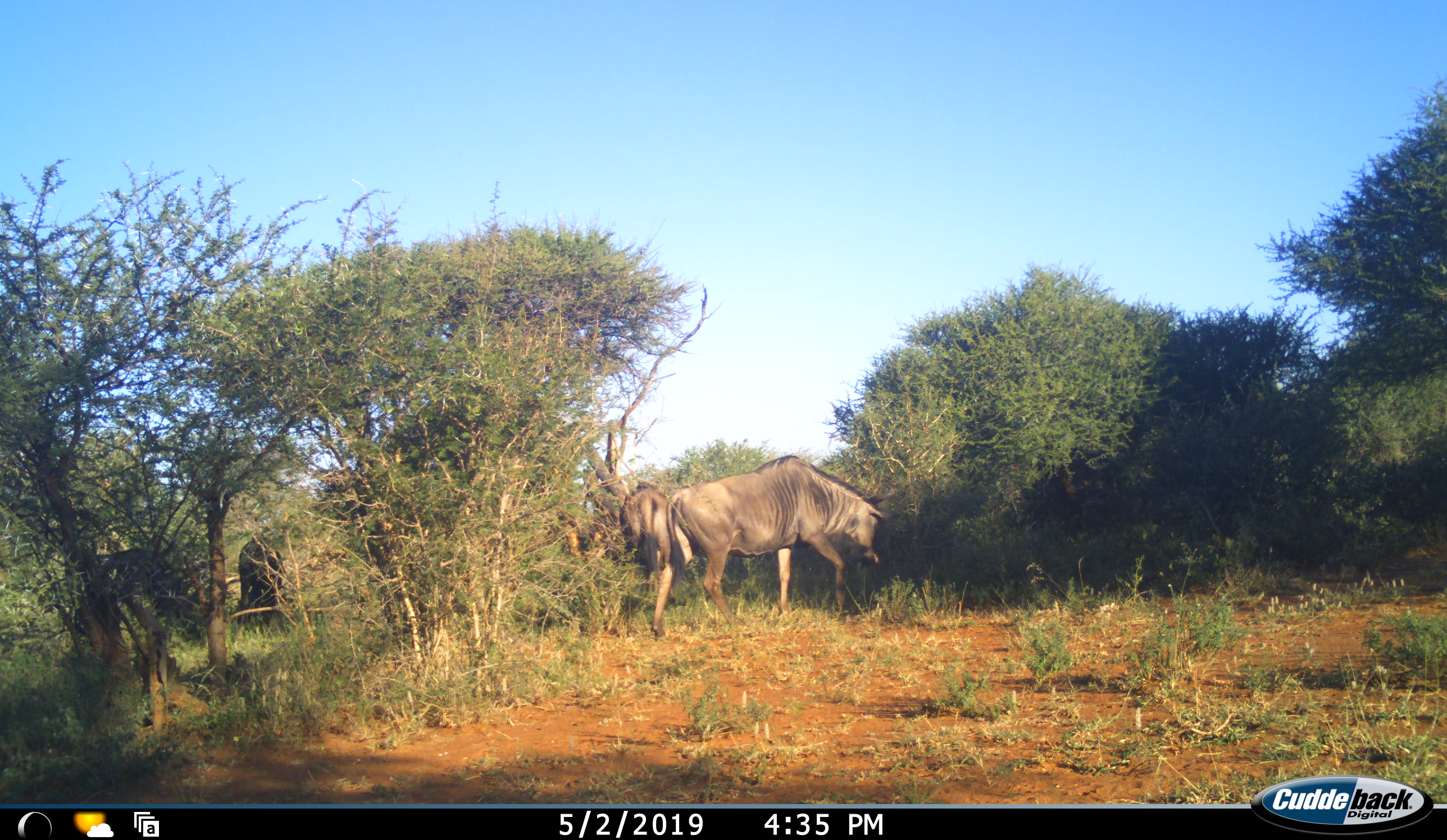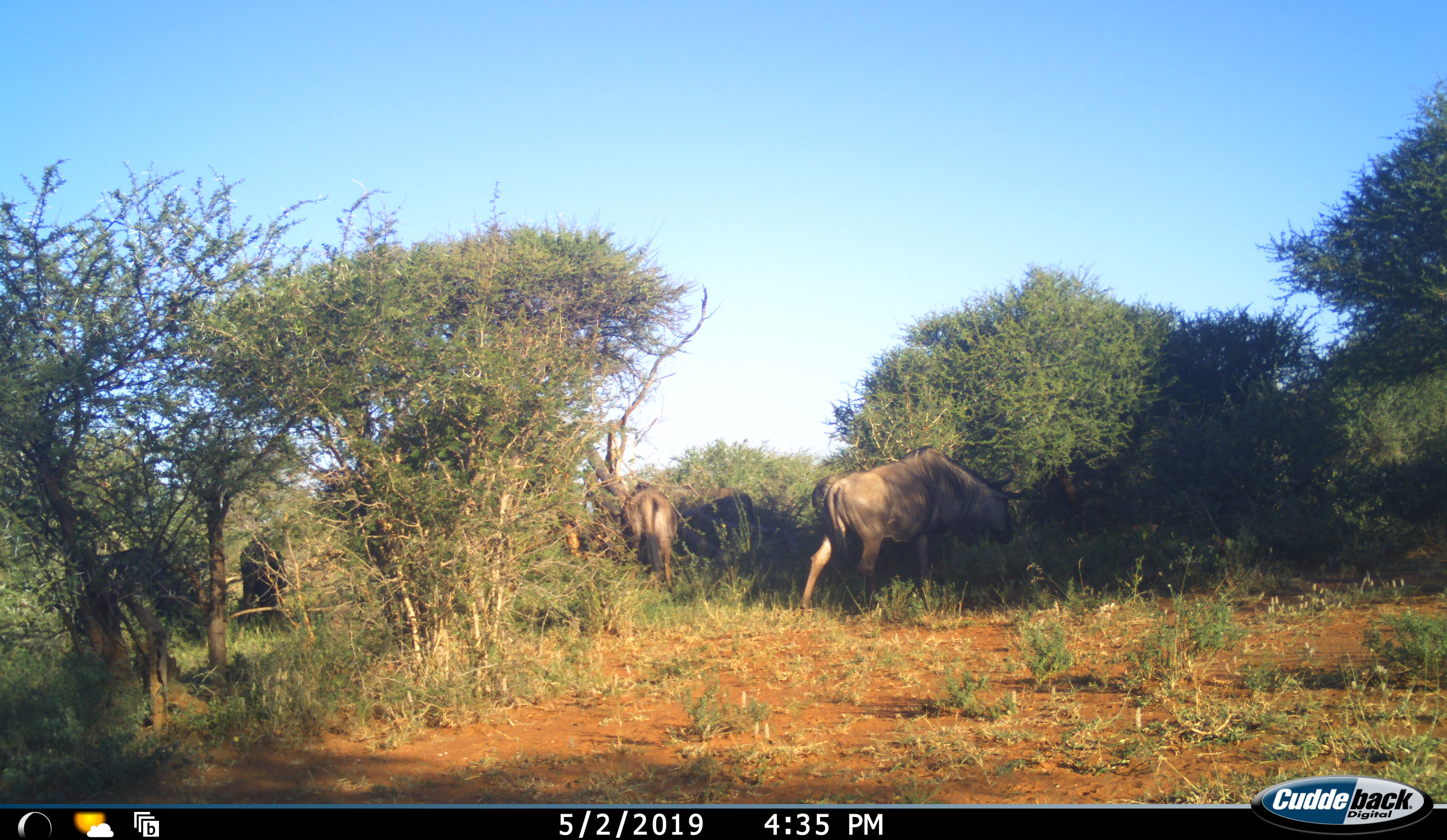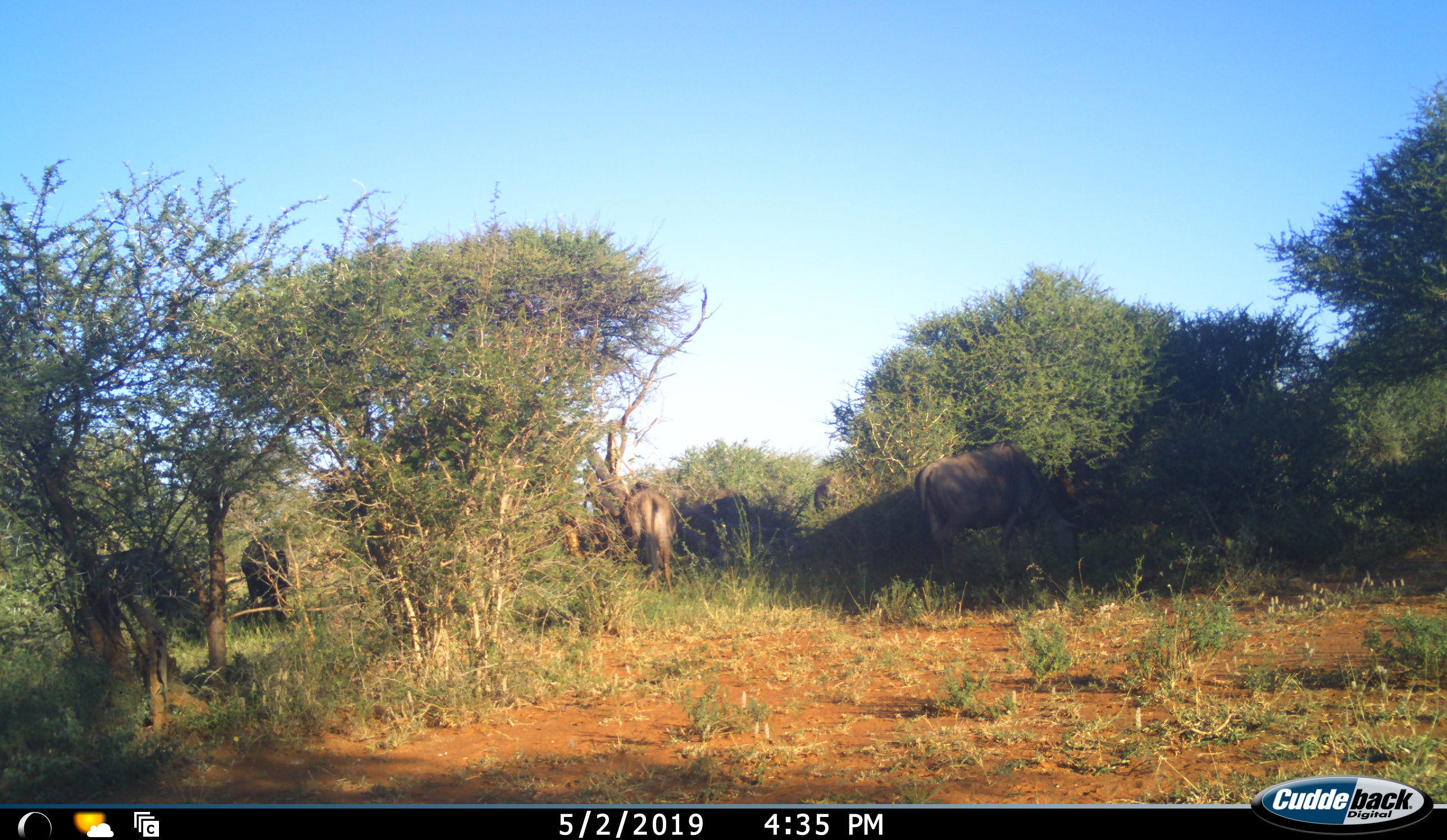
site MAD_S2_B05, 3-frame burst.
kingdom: Animalia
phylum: Chordata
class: Mammalia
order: Artiodactyla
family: Bovidae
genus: Connochaetes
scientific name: Connochaetes taurinus taurinus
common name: blue wildebeest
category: wildebeestblue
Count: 5.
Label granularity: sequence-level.